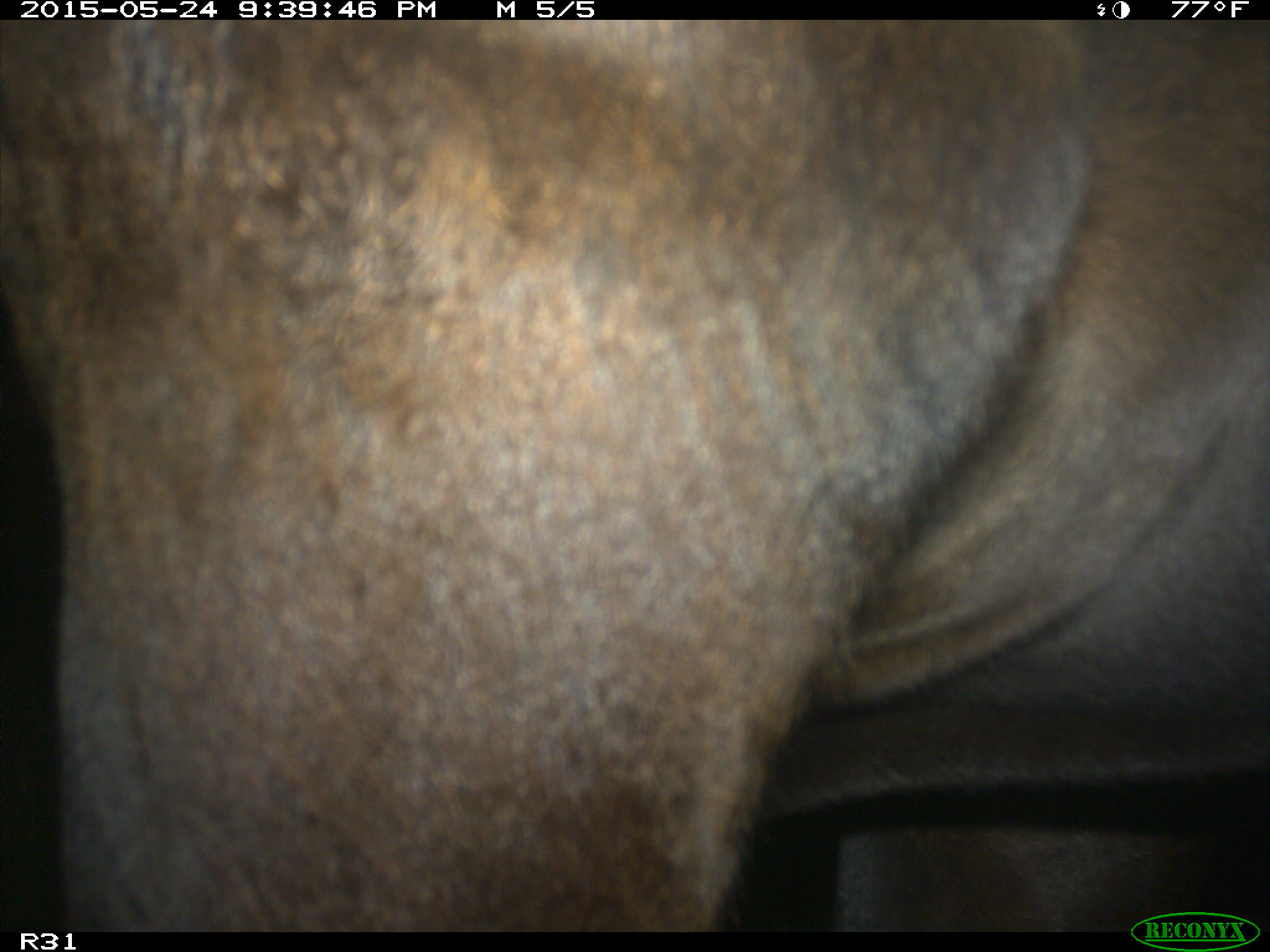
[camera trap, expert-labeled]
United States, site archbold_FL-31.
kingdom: Animalia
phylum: Chordata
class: Mammalia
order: Artiodactyla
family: Bovidae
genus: Bos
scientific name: Bos taurus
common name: domestic cow